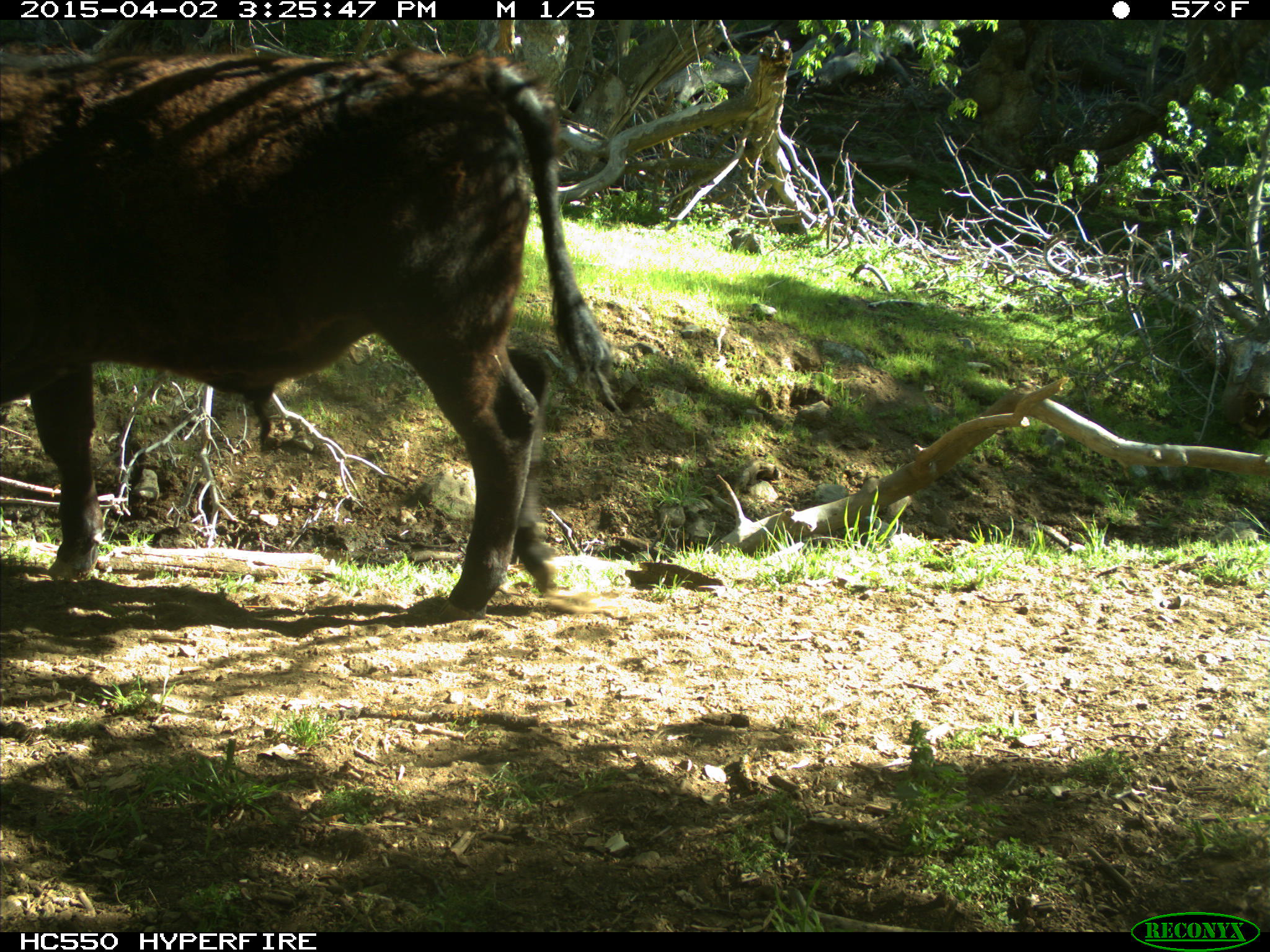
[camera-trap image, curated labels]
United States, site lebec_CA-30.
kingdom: Animalia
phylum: Chordata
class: Mammalia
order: Artiodactyla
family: Bovidae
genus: Bos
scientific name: Bos taurus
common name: domestic cow